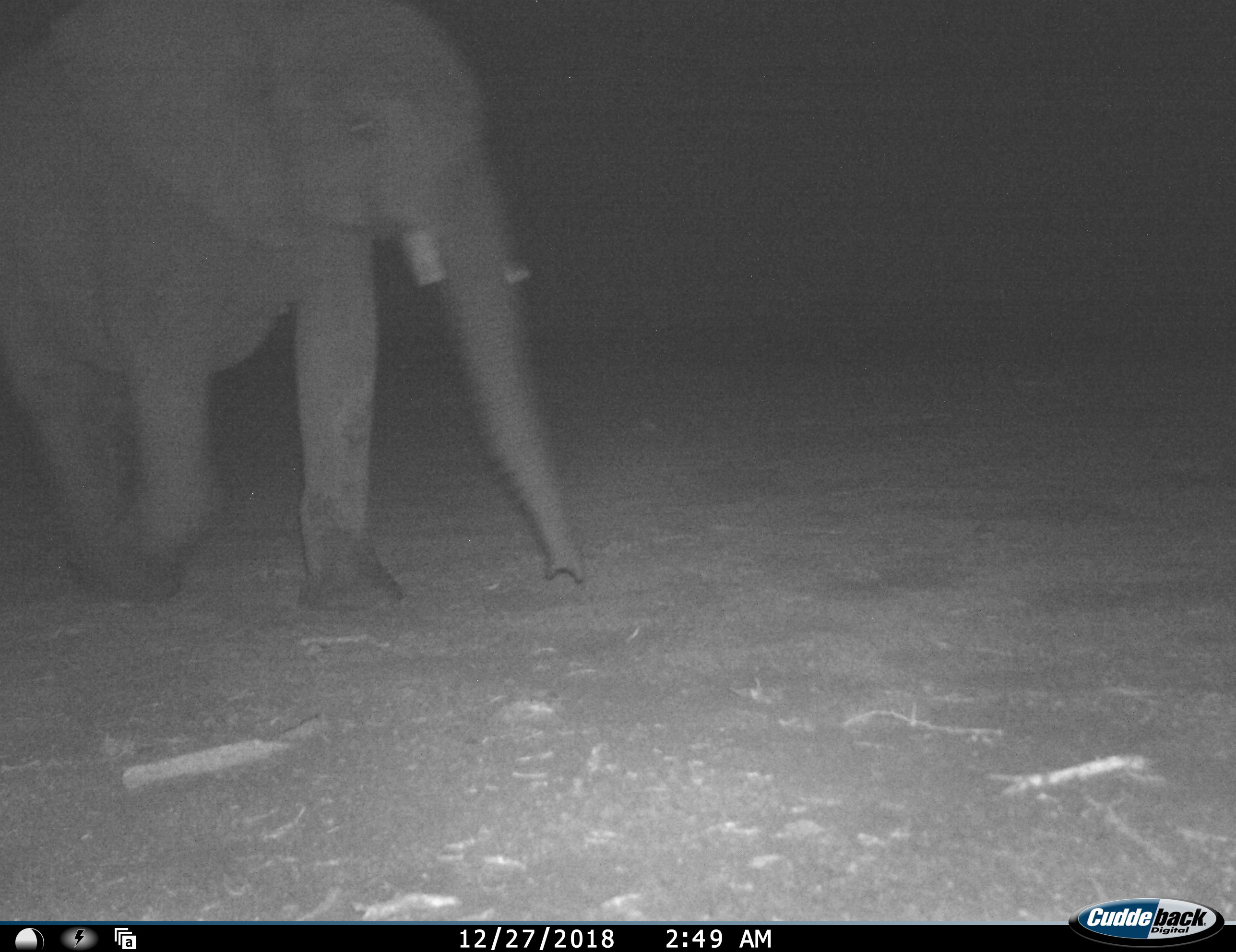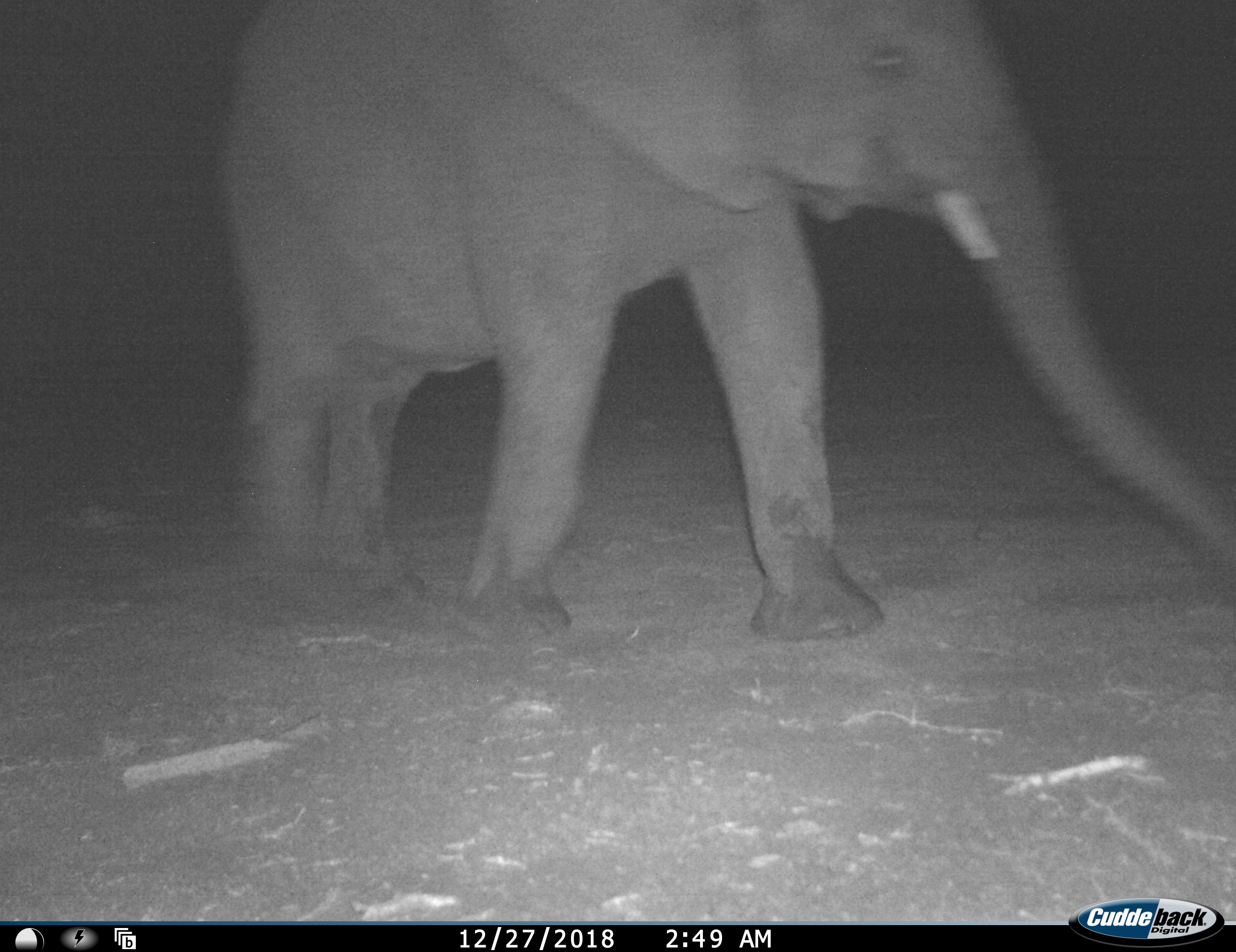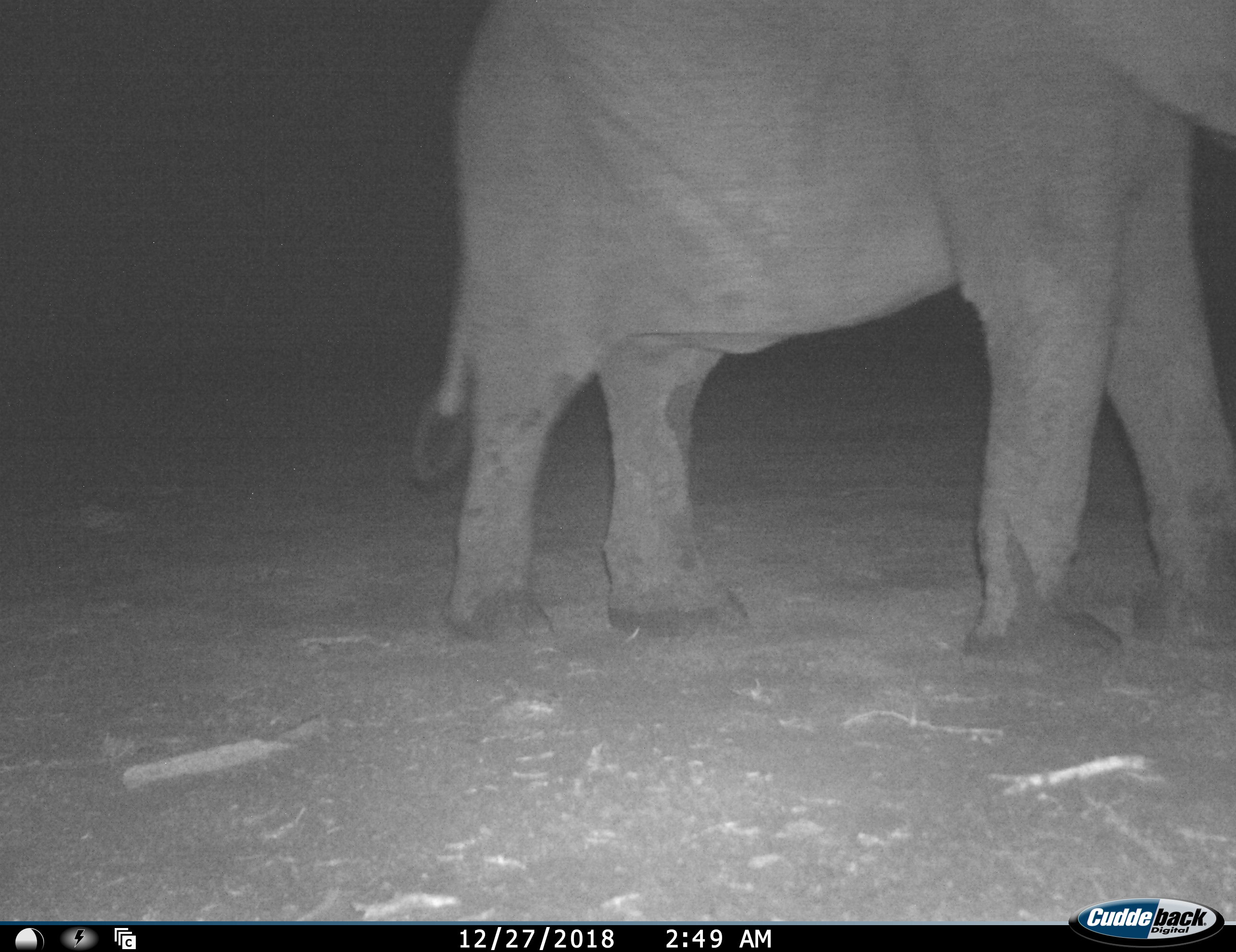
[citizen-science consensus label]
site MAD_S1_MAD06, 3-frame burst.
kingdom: Animalia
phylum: Chordata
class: Mammalia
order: Proboscidea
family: Elephantidae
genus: Loxodonta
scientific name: Loxodonta africana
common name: african bush elephant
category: elephant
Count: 1.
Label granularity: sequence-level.